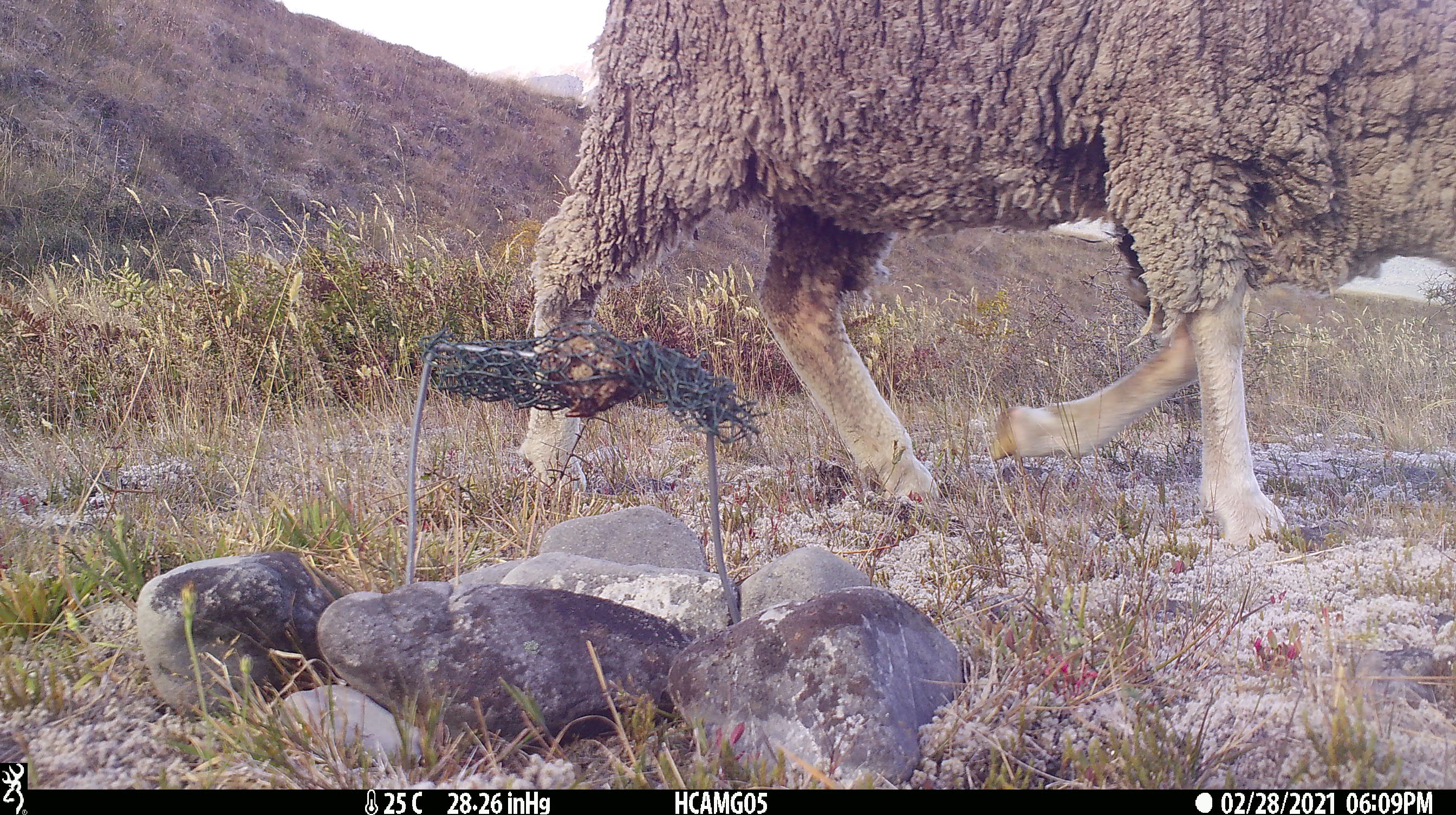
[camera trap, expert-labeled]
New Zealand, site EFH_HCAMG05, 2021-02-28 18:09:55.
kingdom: Animalia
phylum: Chordata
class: Mammalia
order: Artiodactyla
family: Bovidae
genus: Ovis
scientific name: Ovis aries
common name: domestic sheep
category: sheep